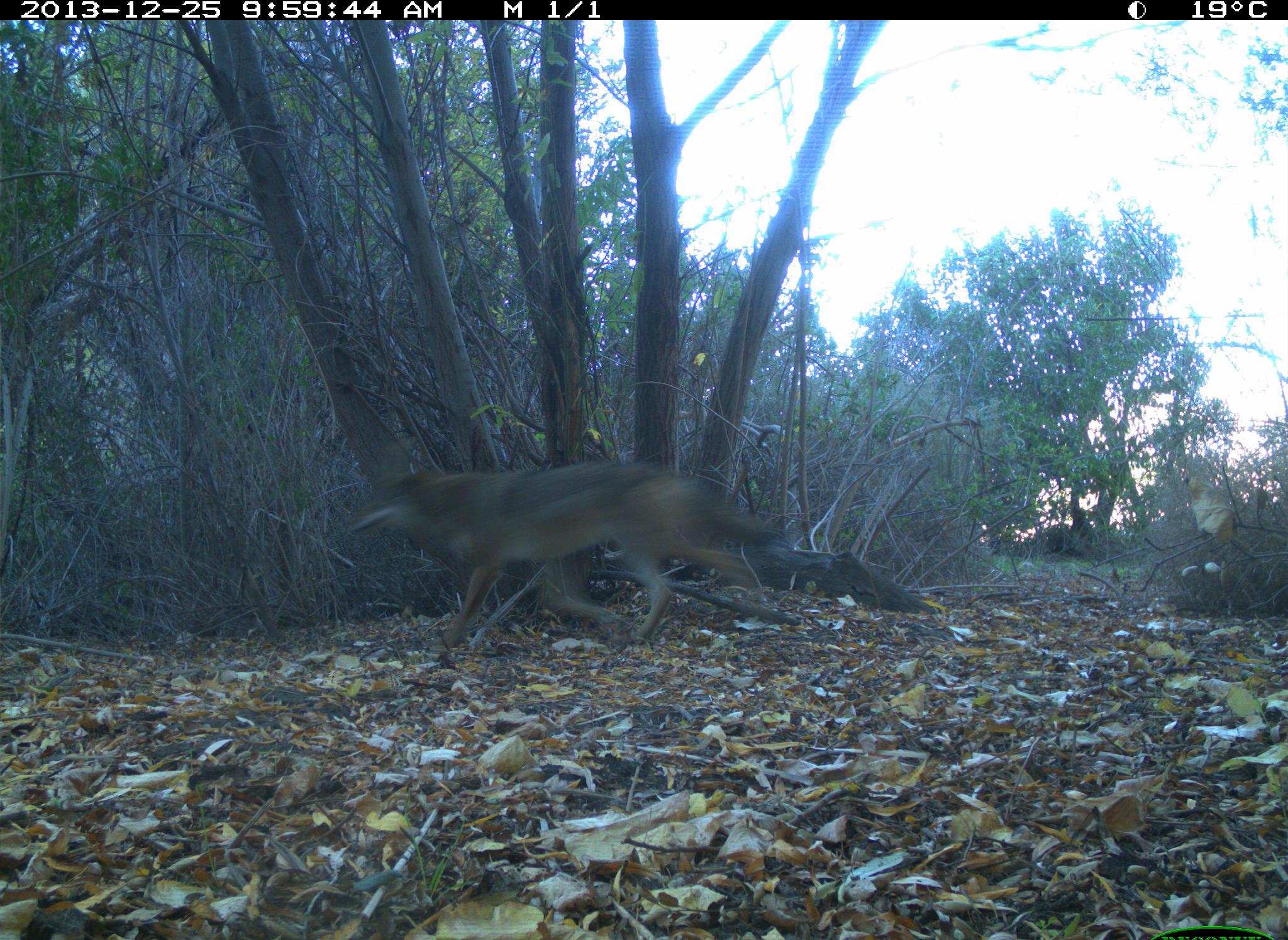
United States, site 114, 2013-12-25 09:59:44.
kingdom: Animalia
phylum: Chordata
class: Mammalia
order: Carnivora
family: Canidae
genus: Canis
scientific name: Canis latrans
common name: coyote